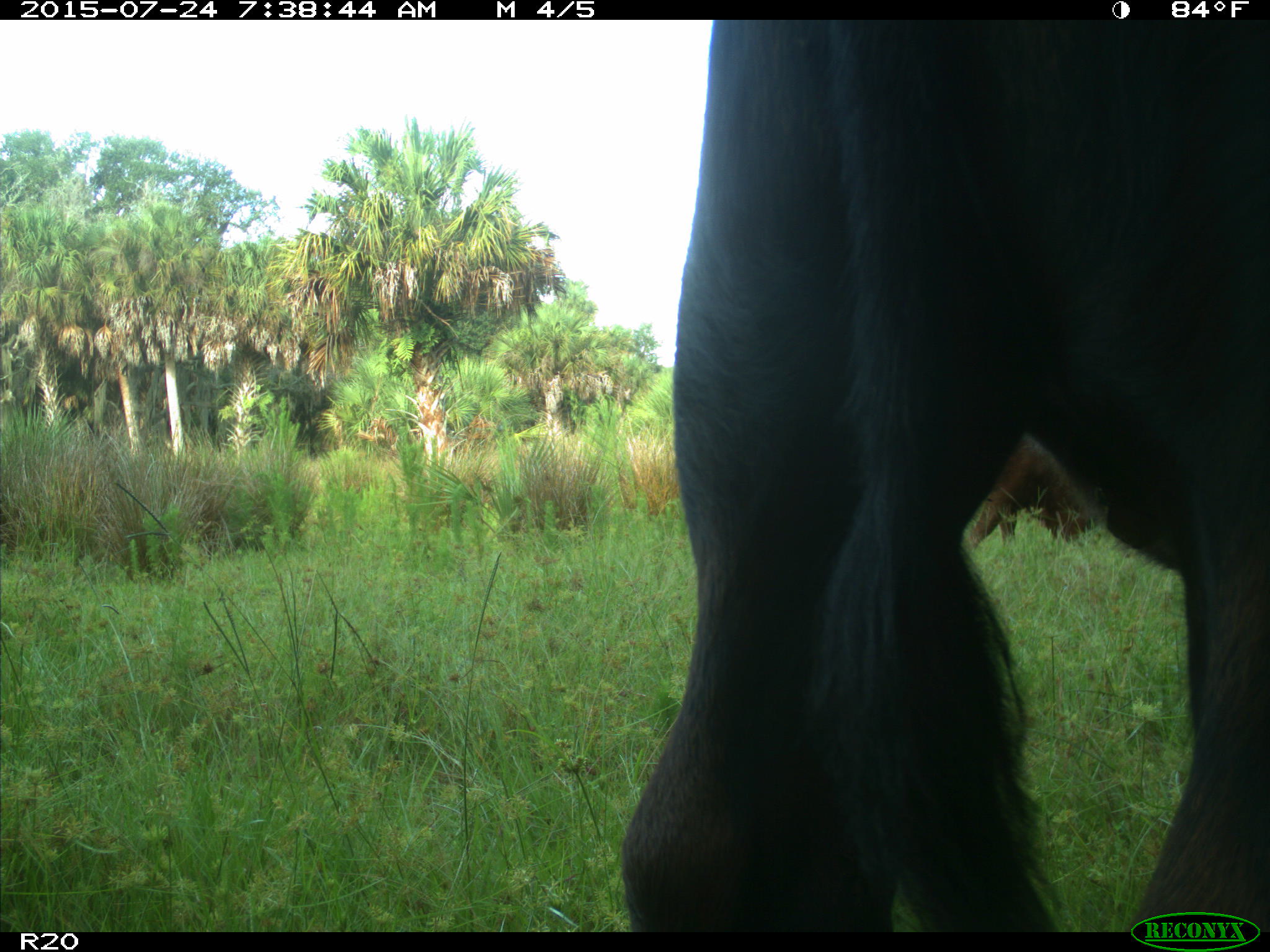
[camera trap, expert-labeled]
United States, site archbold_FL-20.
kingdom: Animalia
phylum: Chordata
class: Mammalia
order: Artiodactyla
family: Bovidae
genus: Bos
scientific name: Bos taurus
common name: domestic cow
Bos taurus (domestic cow).